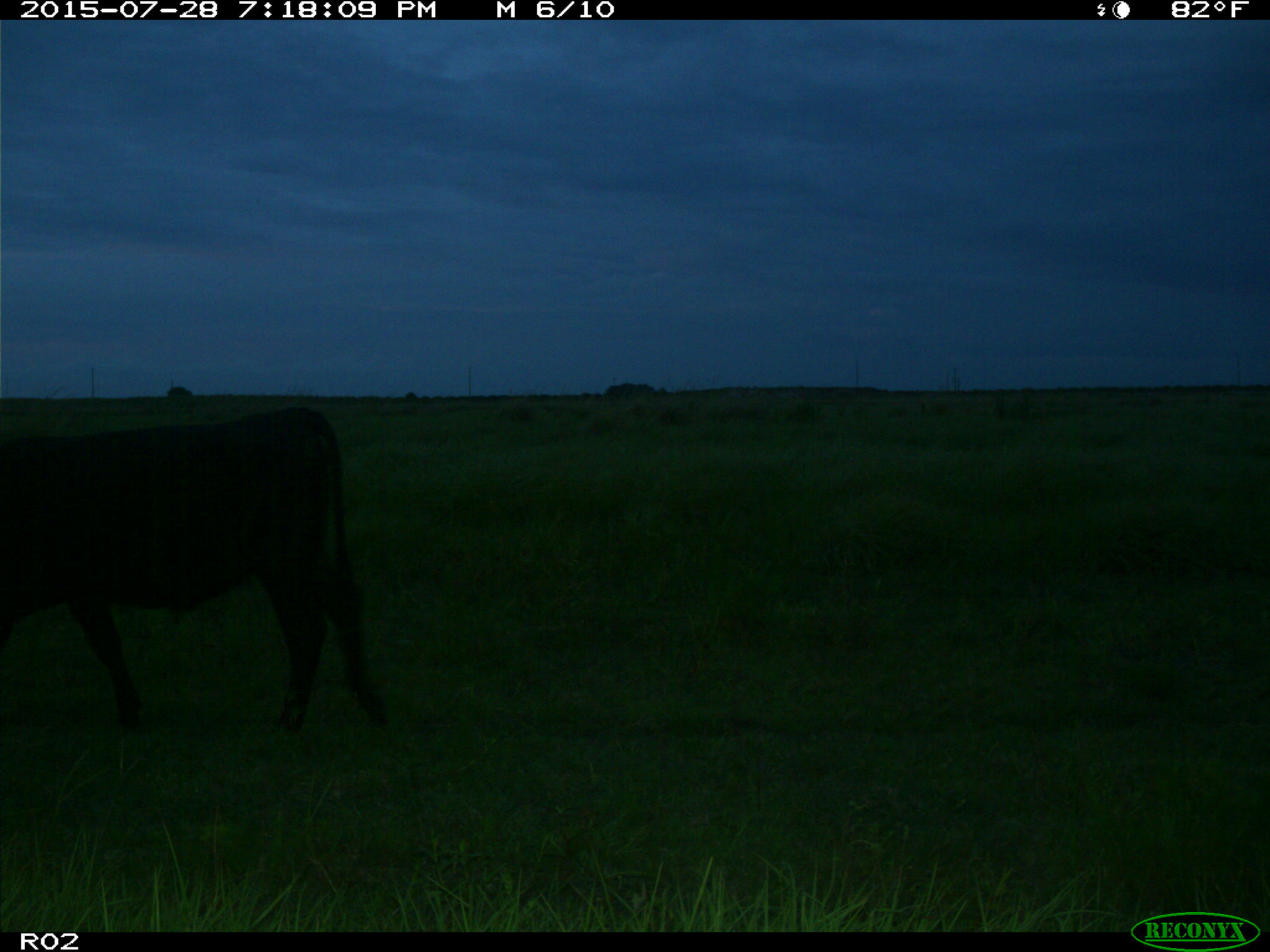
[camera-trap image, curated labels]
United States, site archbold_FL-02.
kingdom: Animalia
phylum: Chordata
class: Mammalia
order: Artiodactyla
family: Bovidae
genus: Bos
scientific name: Bos taurus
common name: domestic cow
Bos taurus (domestic cow).